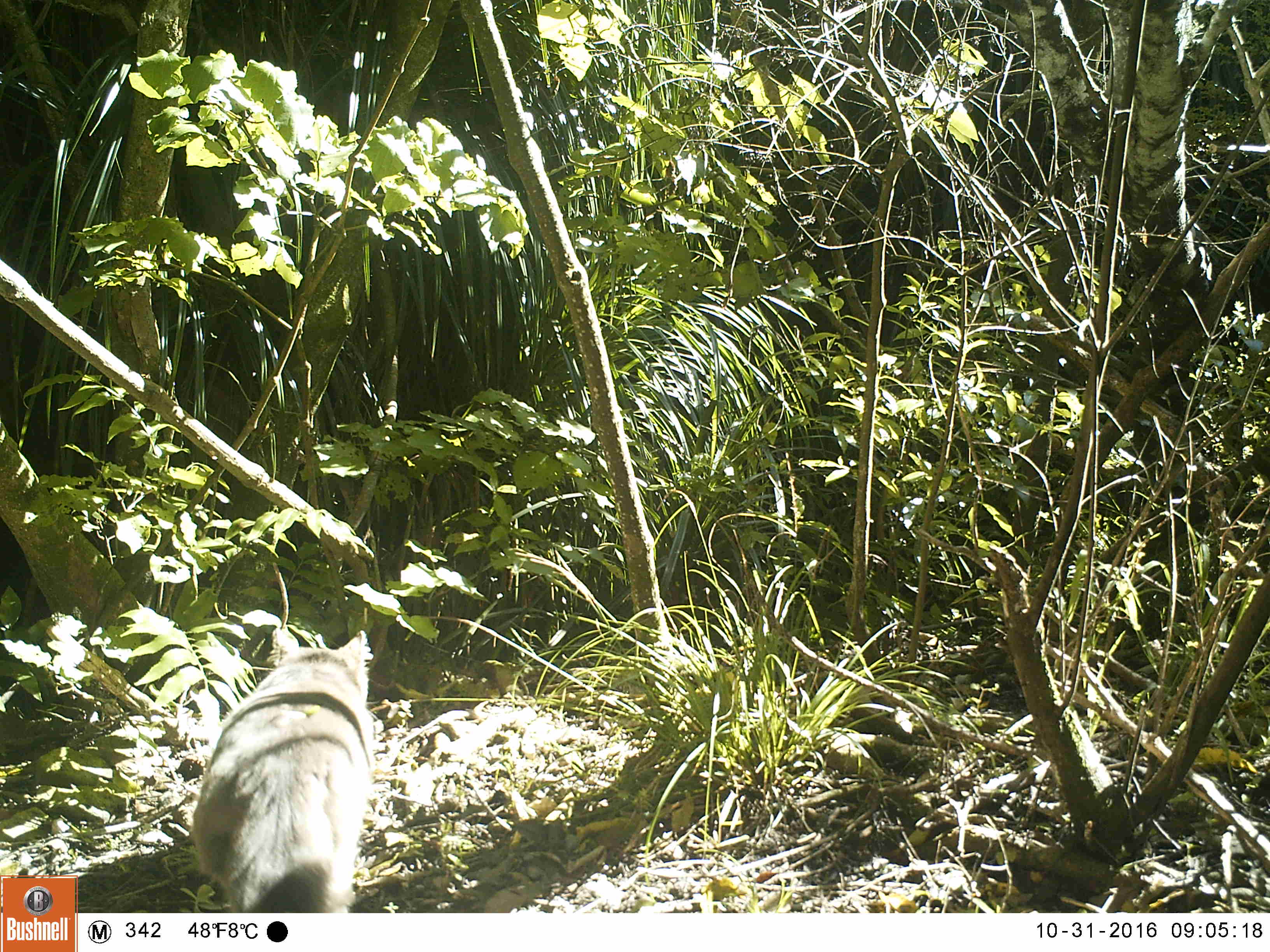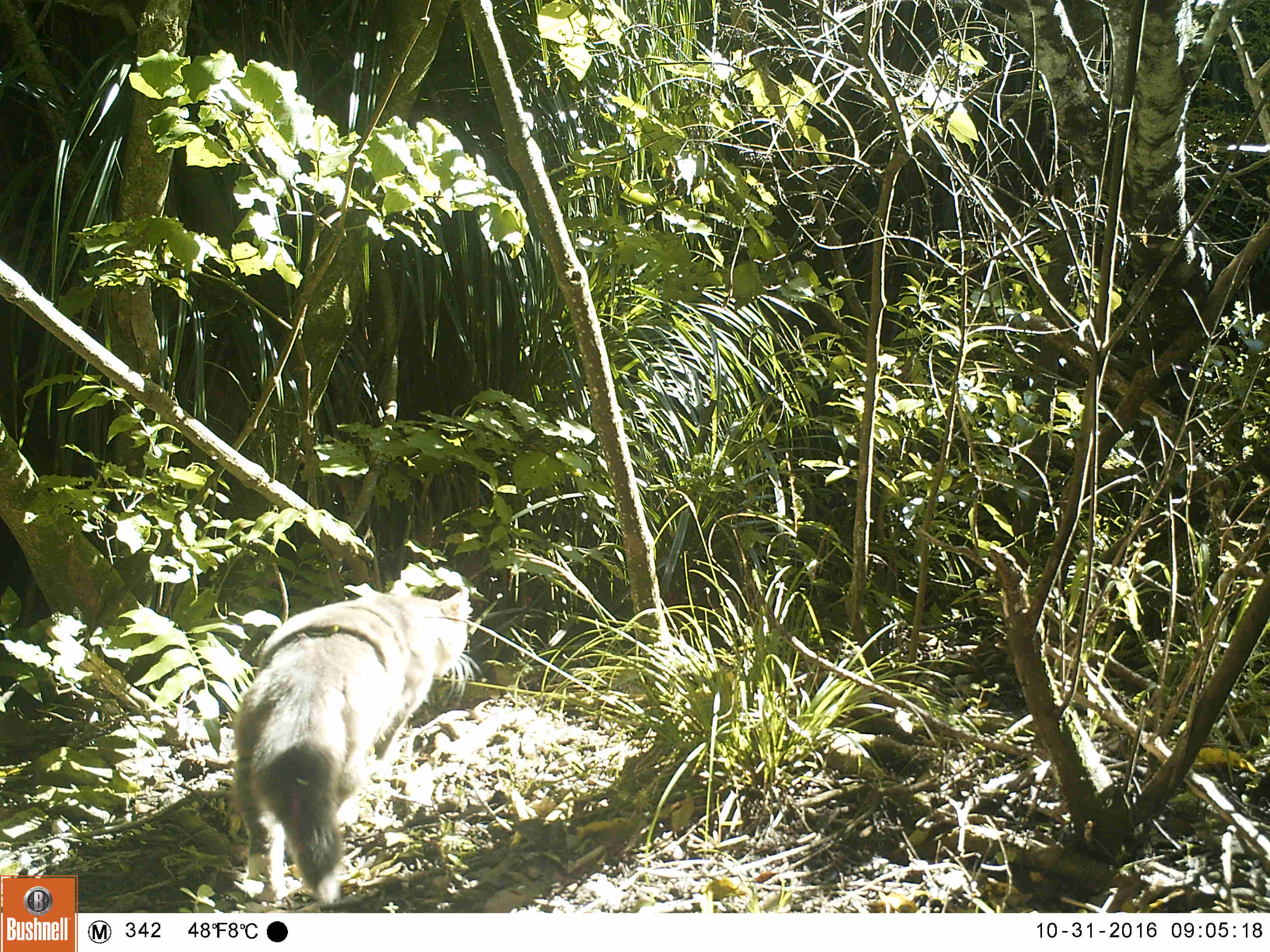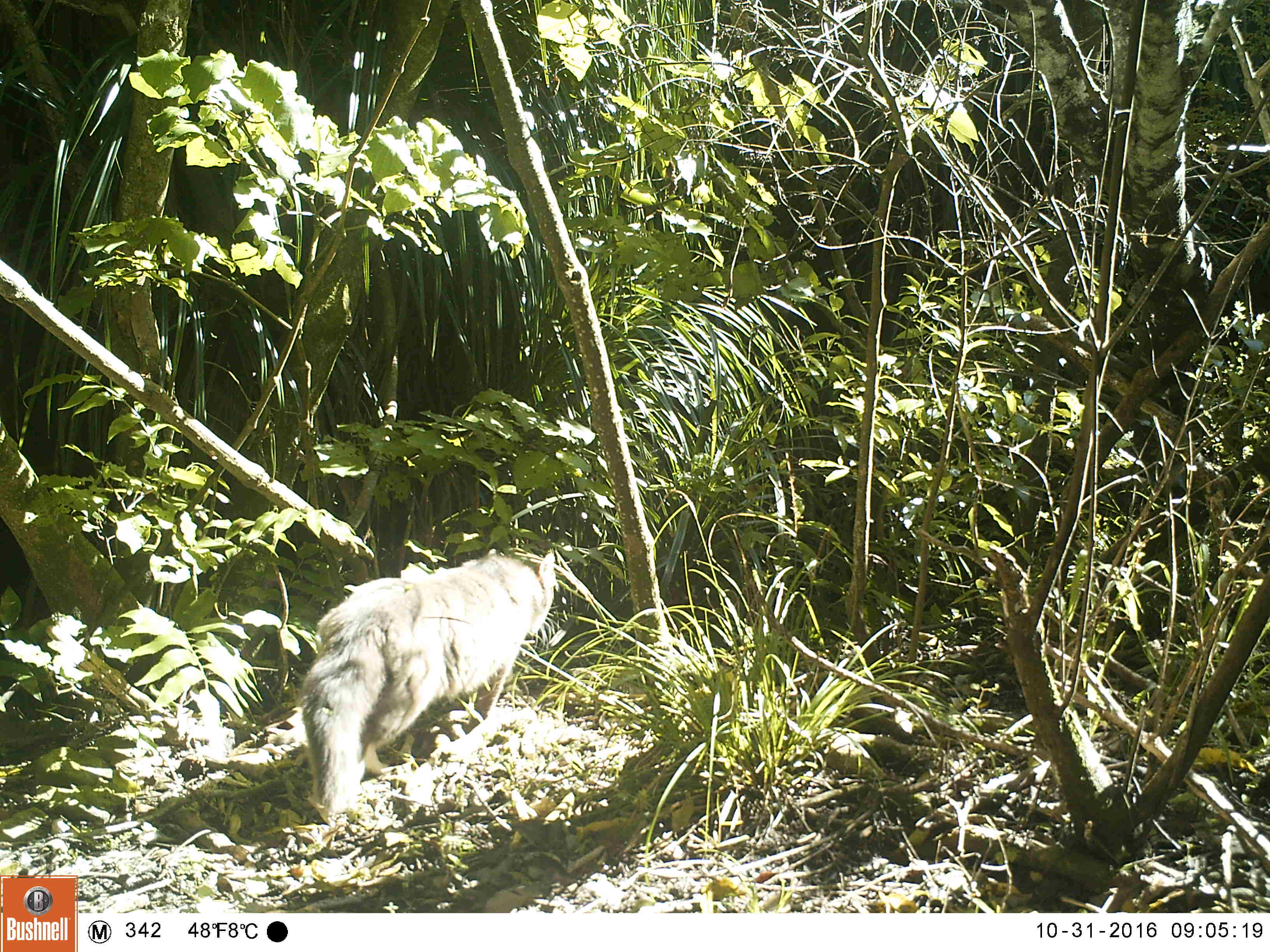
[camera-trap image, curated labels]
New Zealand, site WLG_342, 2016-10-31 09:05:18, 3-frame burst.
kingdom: Animalia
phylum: Chordata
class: Mammalia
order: Carnivora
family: Felidae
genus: Felis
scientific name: Felis catus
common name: domestic cat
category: cat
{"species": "cat (domestic cat) (Felis catus)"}